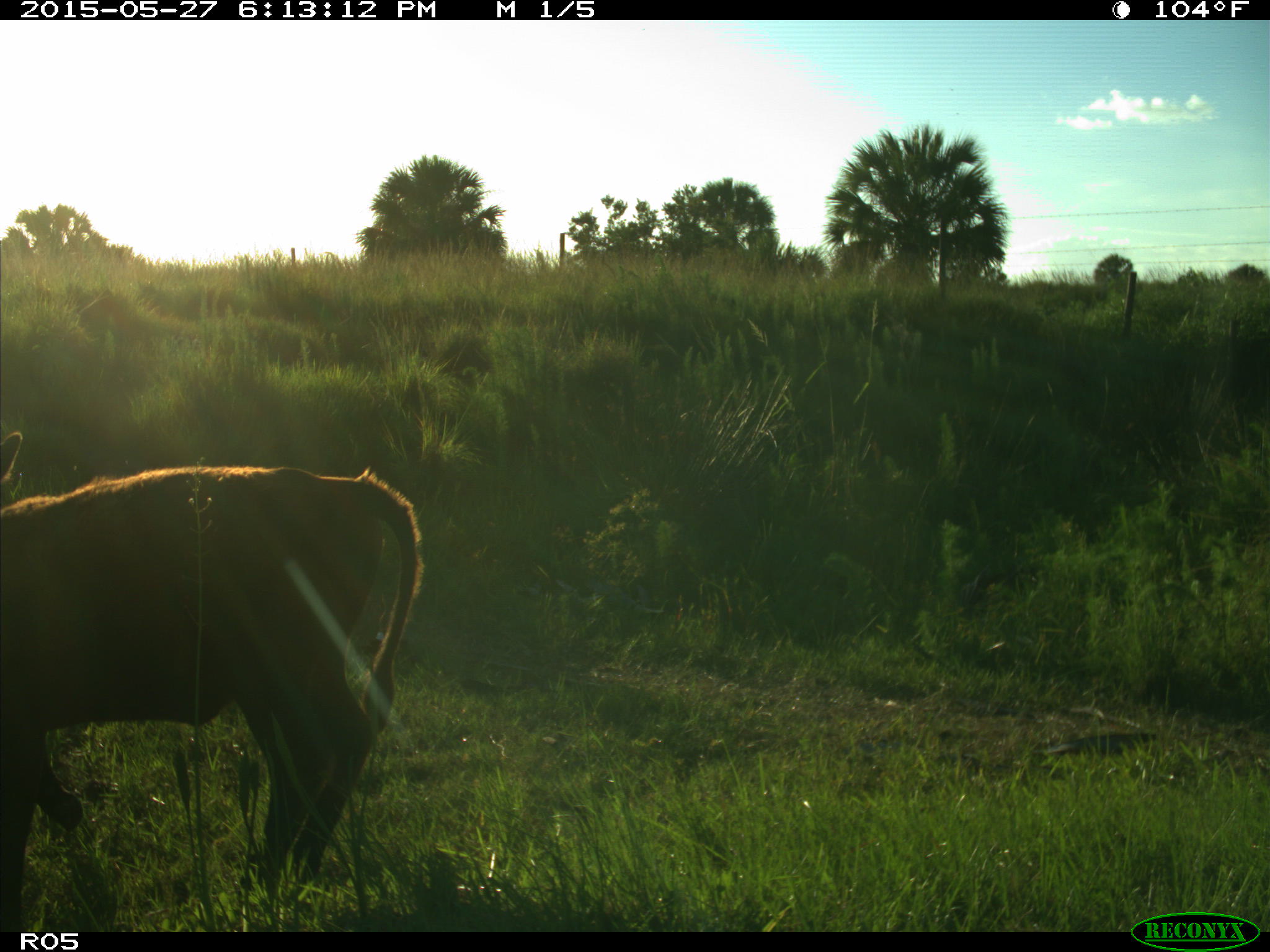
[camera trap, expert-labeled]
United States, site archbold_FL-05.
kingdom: Animalia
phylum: Chordata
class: Mammalia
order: Artiodactyla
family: Bovidae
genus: Bos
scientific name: Bos taurus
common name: domestic cow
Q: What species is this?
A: Bos taurus (domestic cow).